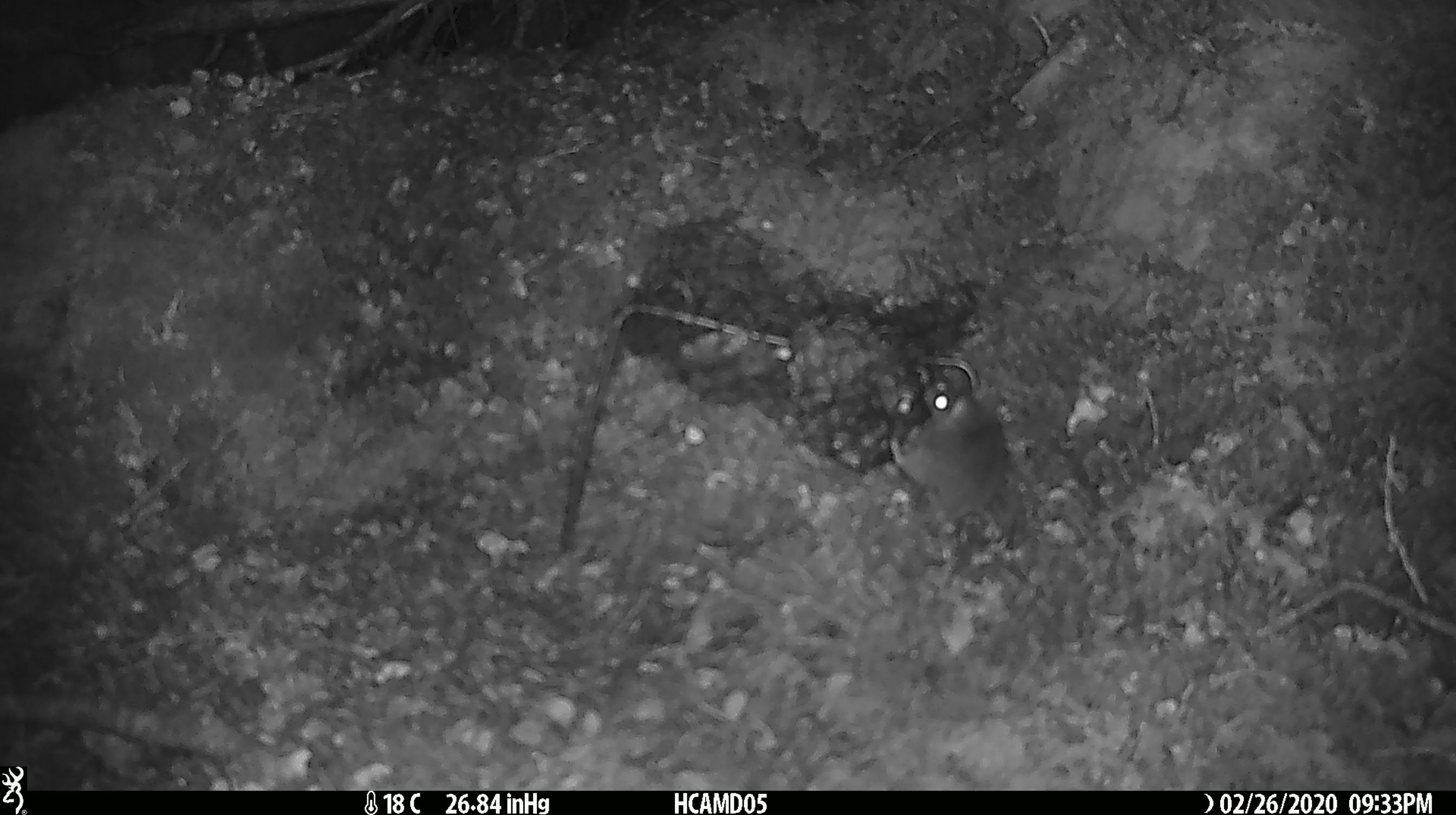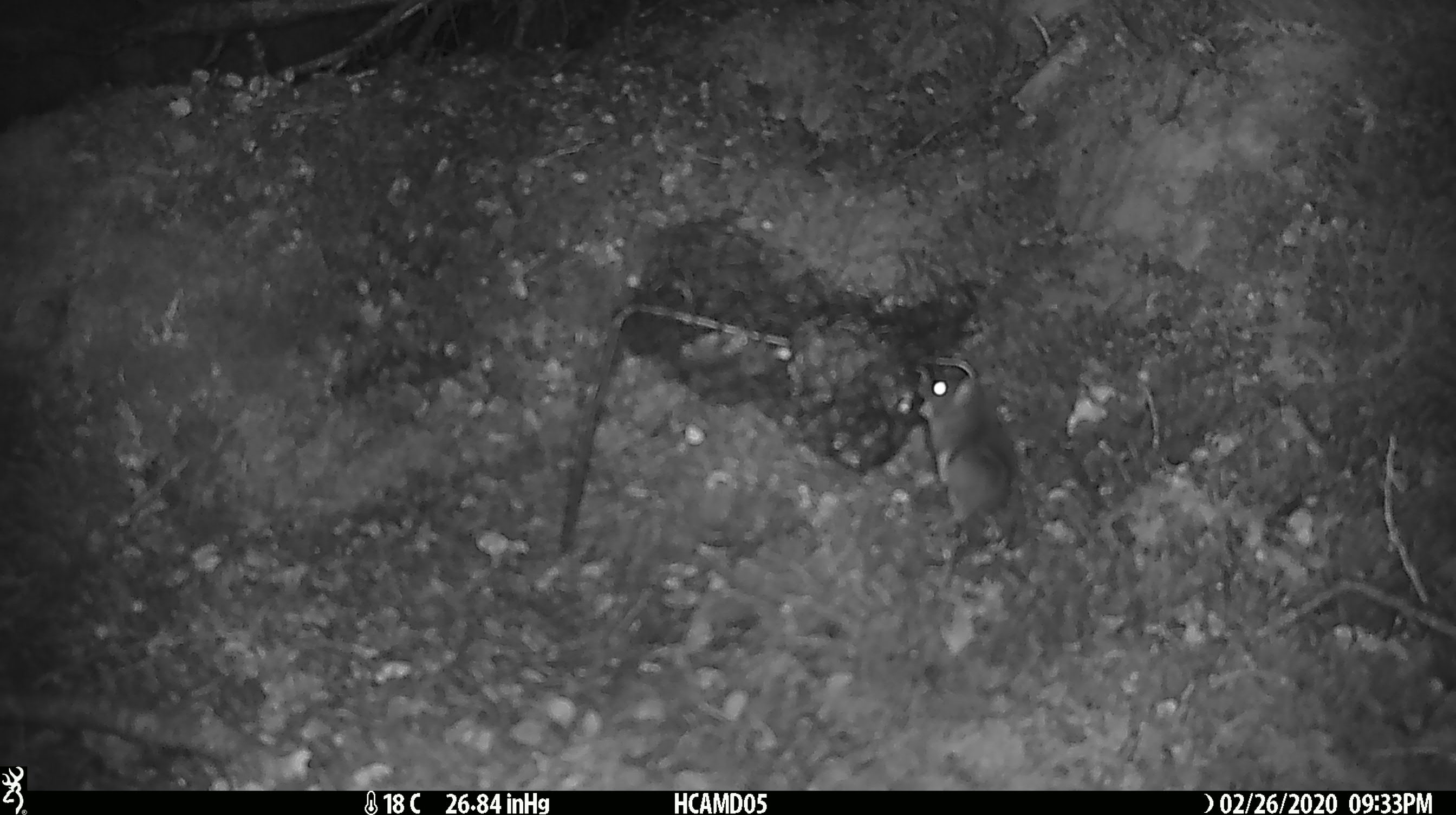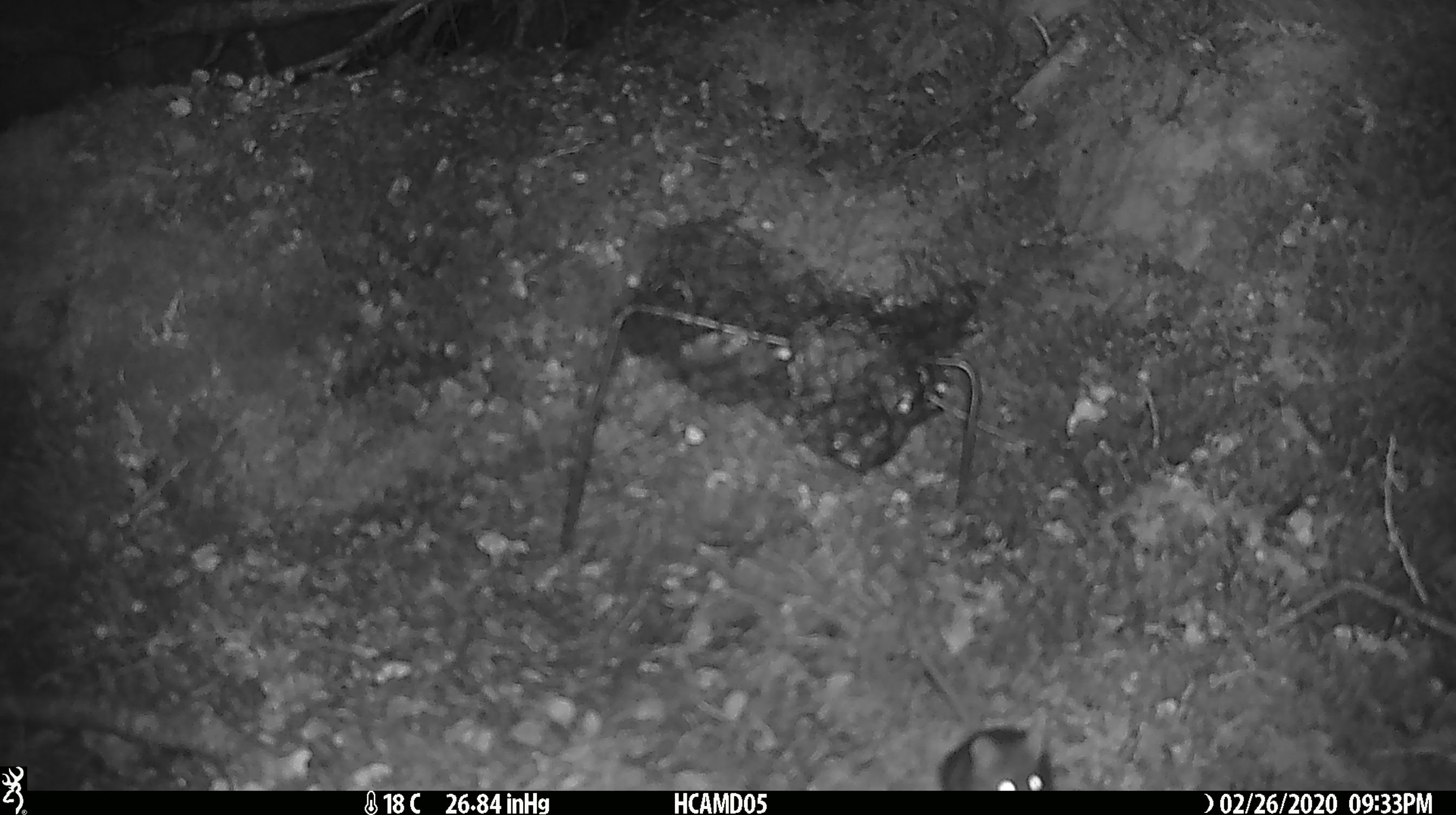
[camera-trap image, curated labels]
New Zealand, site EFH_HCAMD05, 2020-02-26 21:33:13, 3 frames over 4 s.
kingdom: Animalia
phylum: Chordata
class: Mammalia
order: Rodentia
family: Muridae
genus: Mus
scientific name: Mus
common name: mouse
Mouse (Mus).